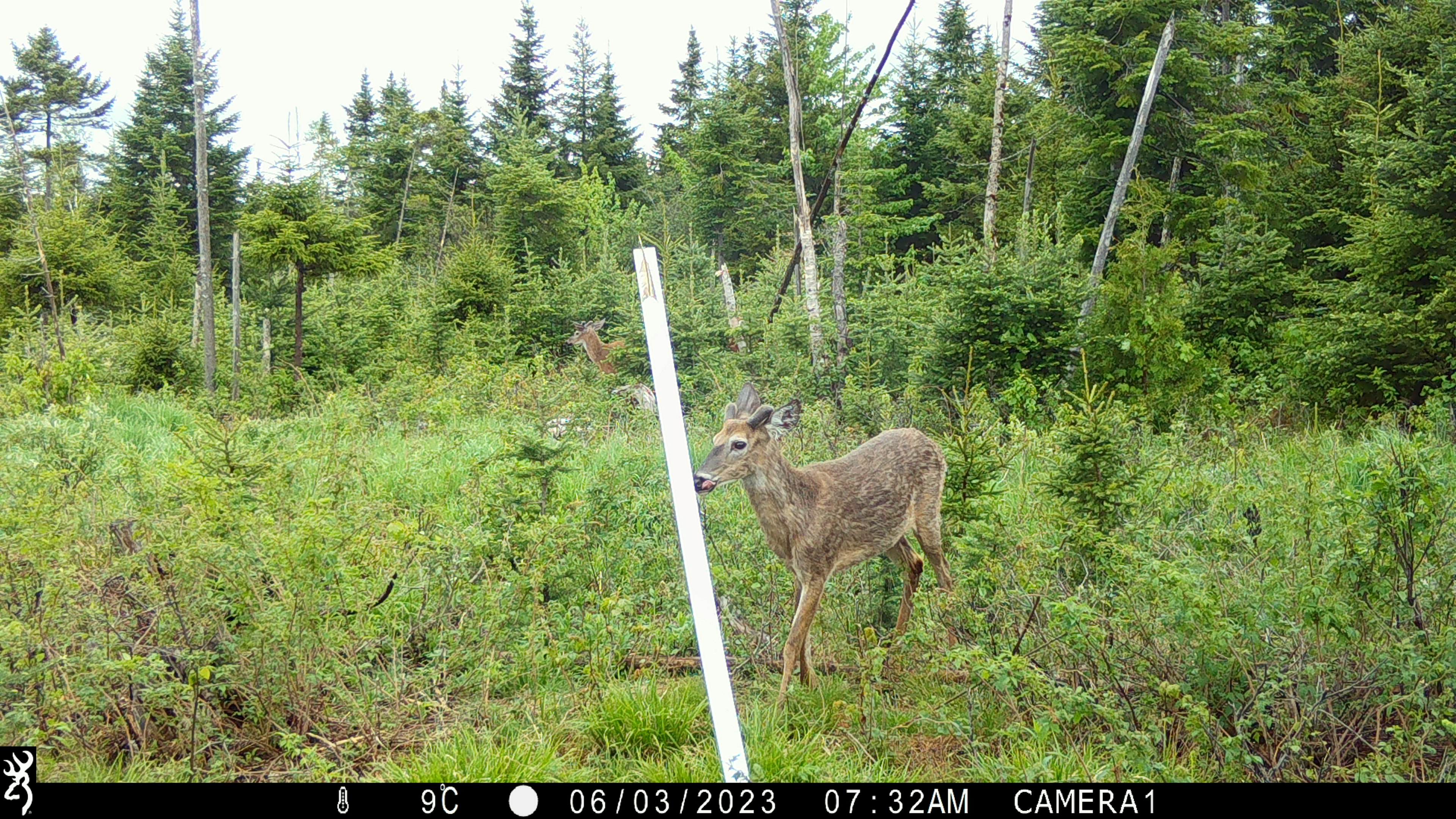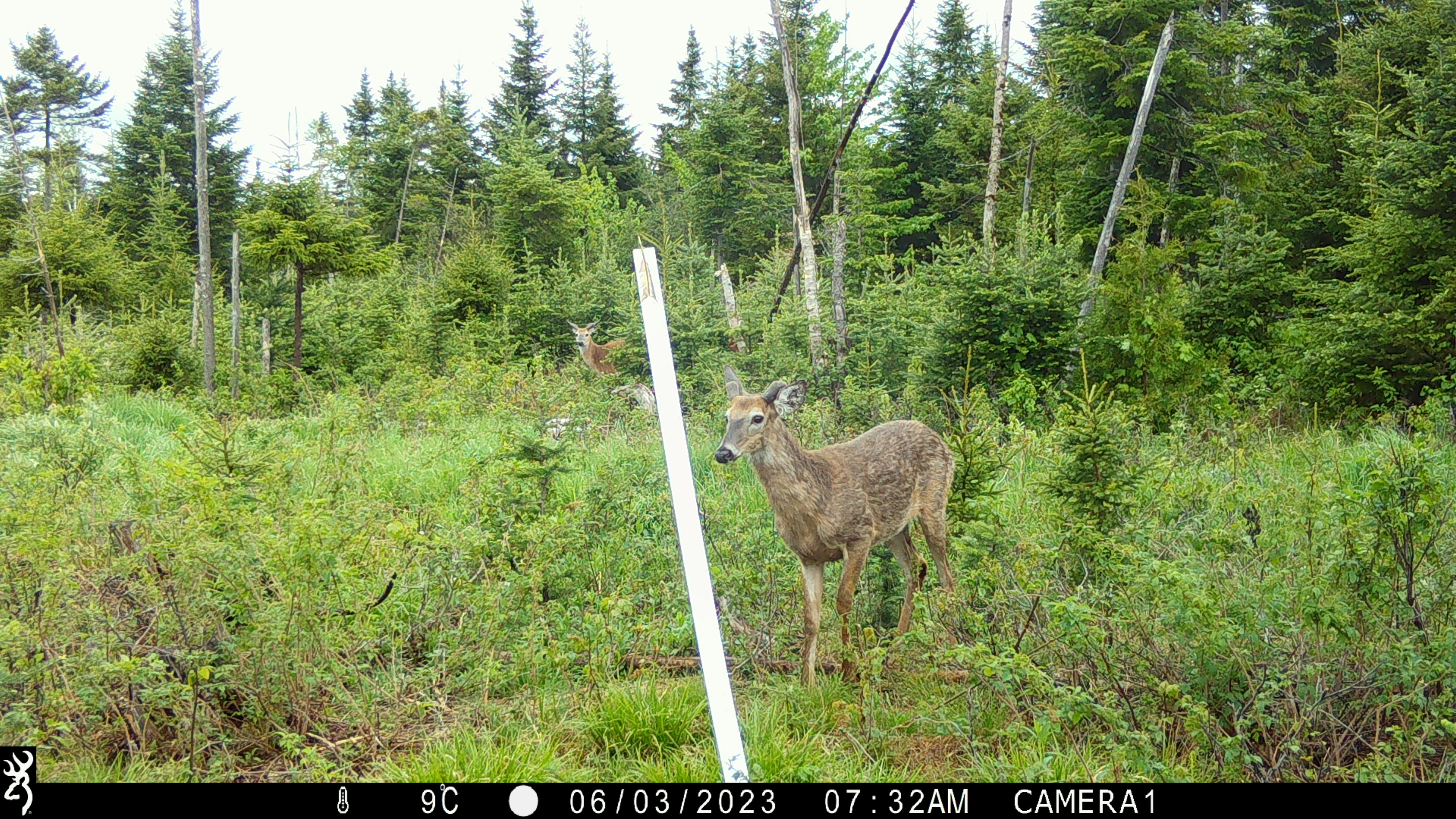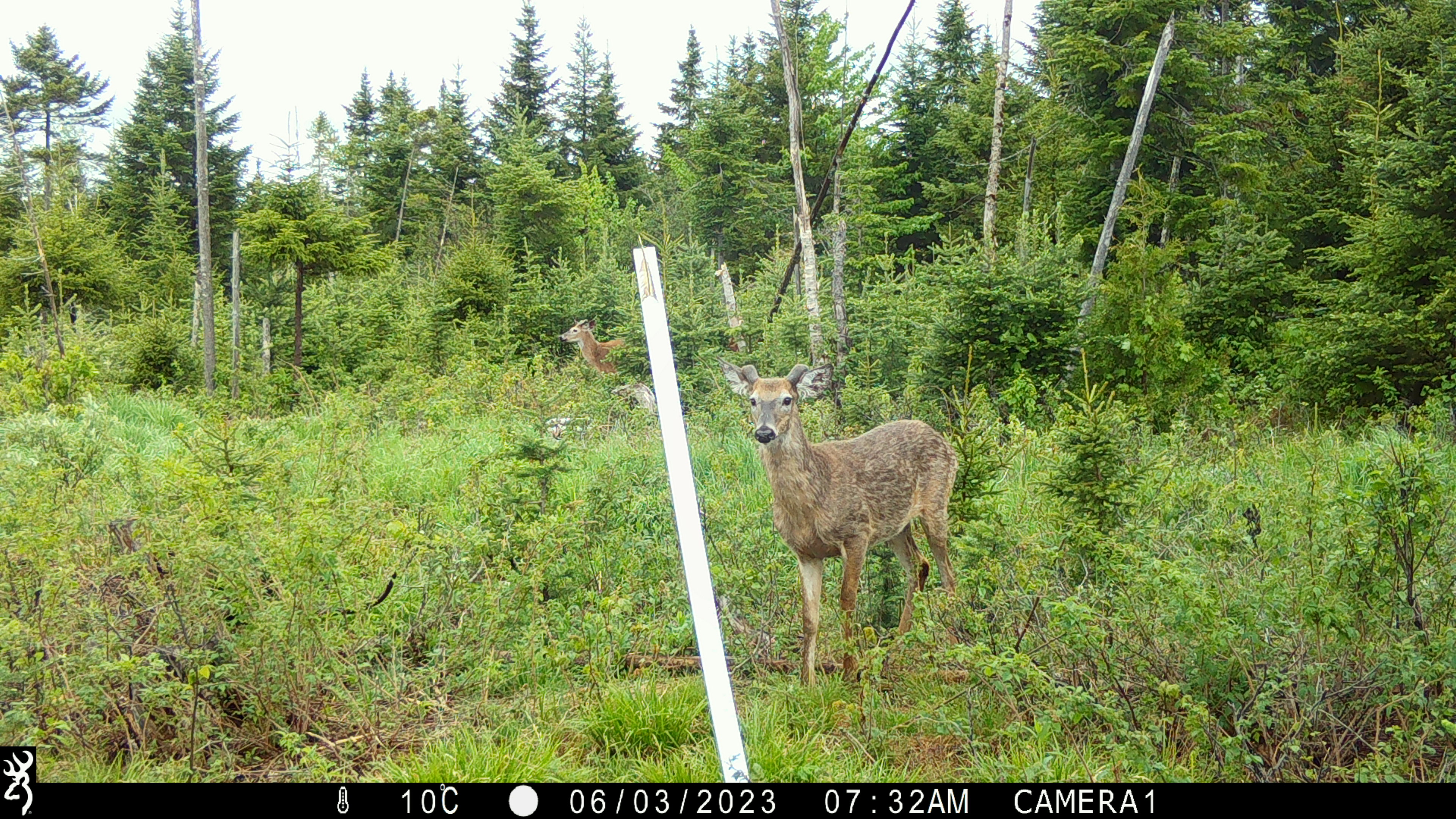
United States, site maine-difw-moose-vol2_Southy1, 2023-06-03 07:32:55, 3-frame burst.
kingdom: Animalia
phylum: Chordata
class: Mammalia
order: Artiodactyla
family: Cervidae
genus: Odocoileus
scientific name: Odocoileus virginianus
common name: white-tailed deer